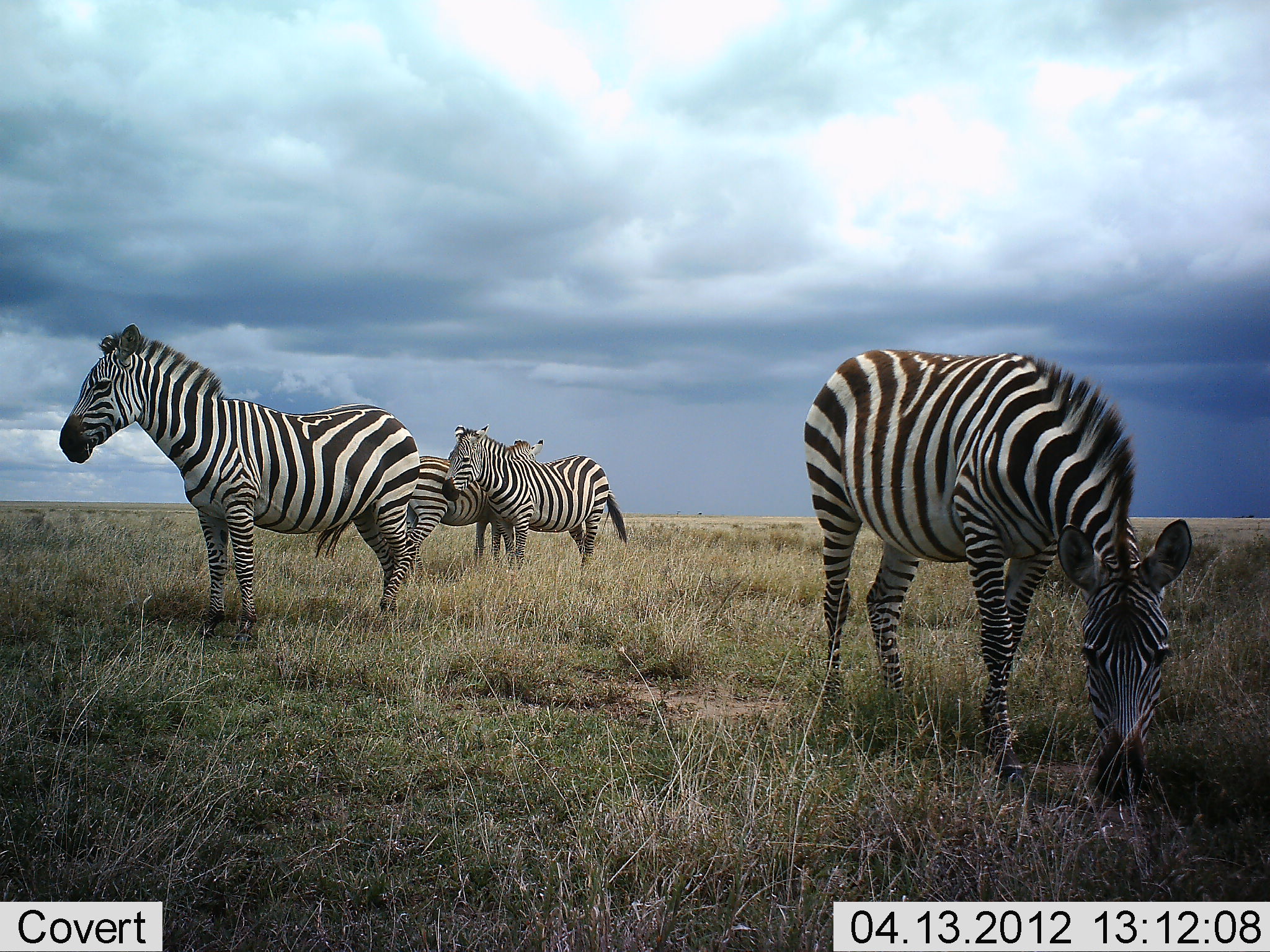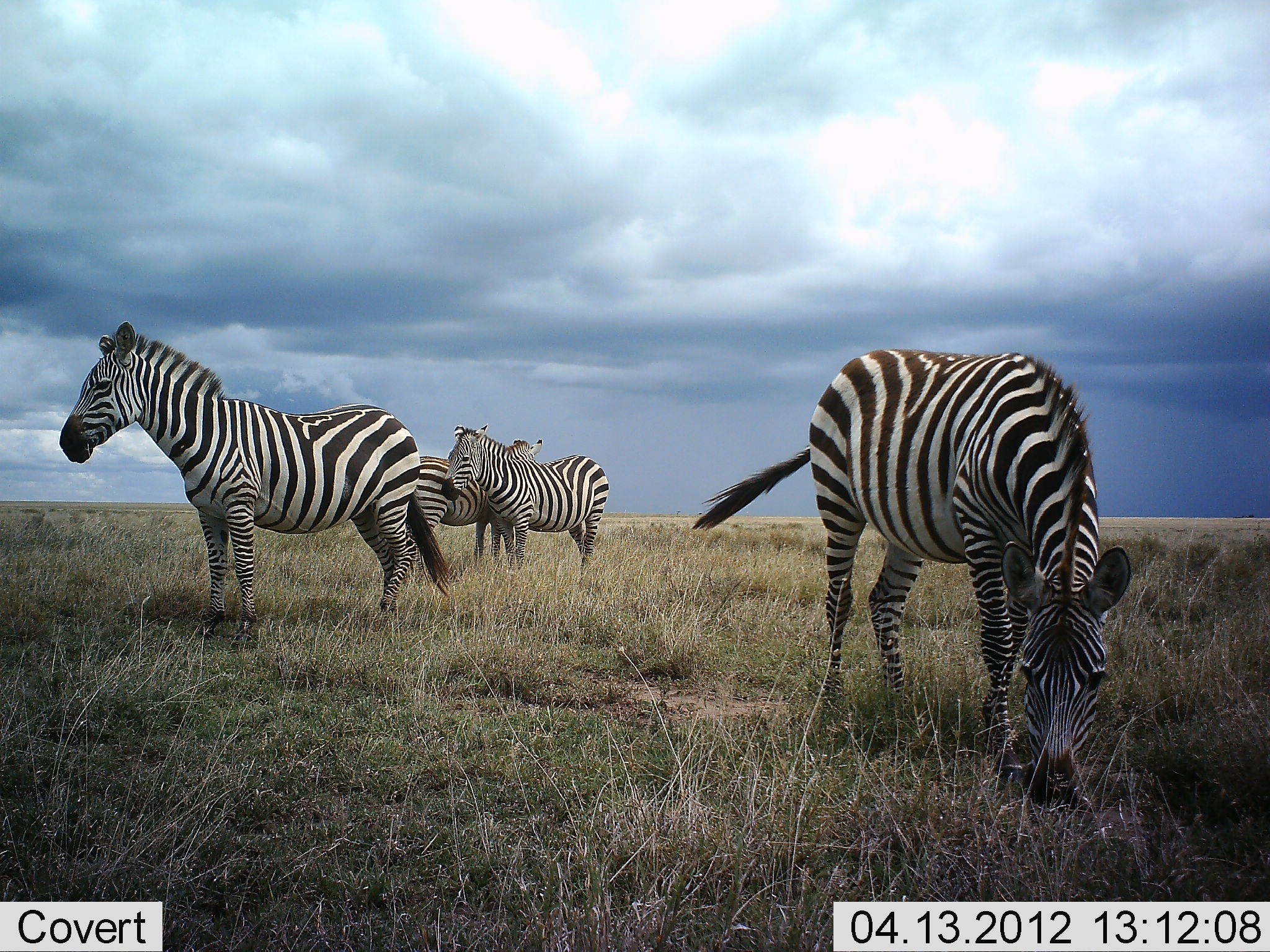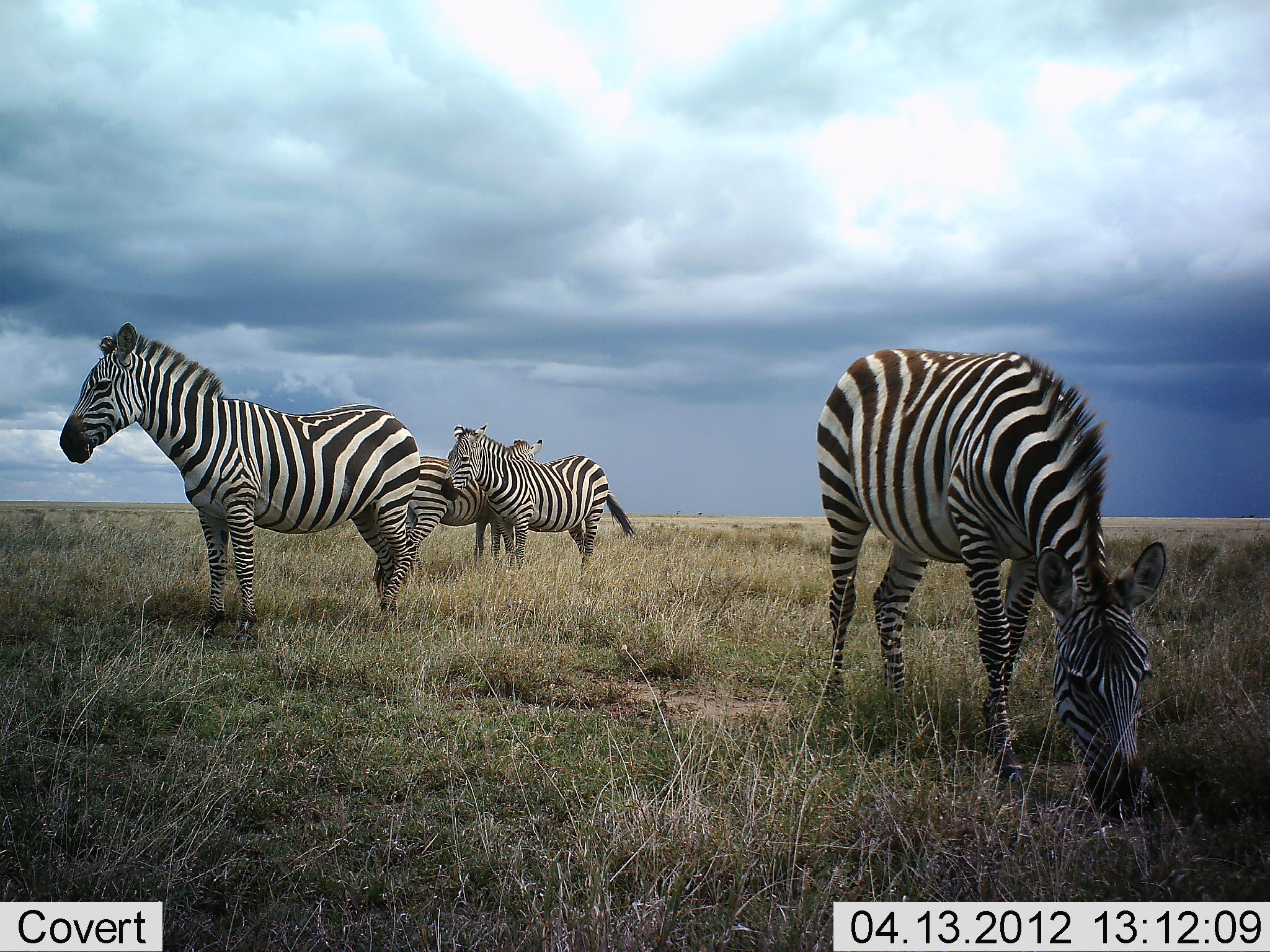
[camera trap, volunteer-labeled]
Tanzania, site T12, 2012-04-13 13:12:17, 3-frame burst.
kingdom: Animalia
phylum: Chordata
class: Mammalia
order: Perissodactyla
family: Equidae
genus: Equus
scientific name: Equus quagga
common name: plains zebra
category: zebra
Zebra (plains zebra) (Equus quagga), count 4. Behavior (volunteer vote fractions): standing 88%, resting 3%, moving 6%, interacting 9%. Young present (vote fraction): 0%. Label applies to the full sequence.